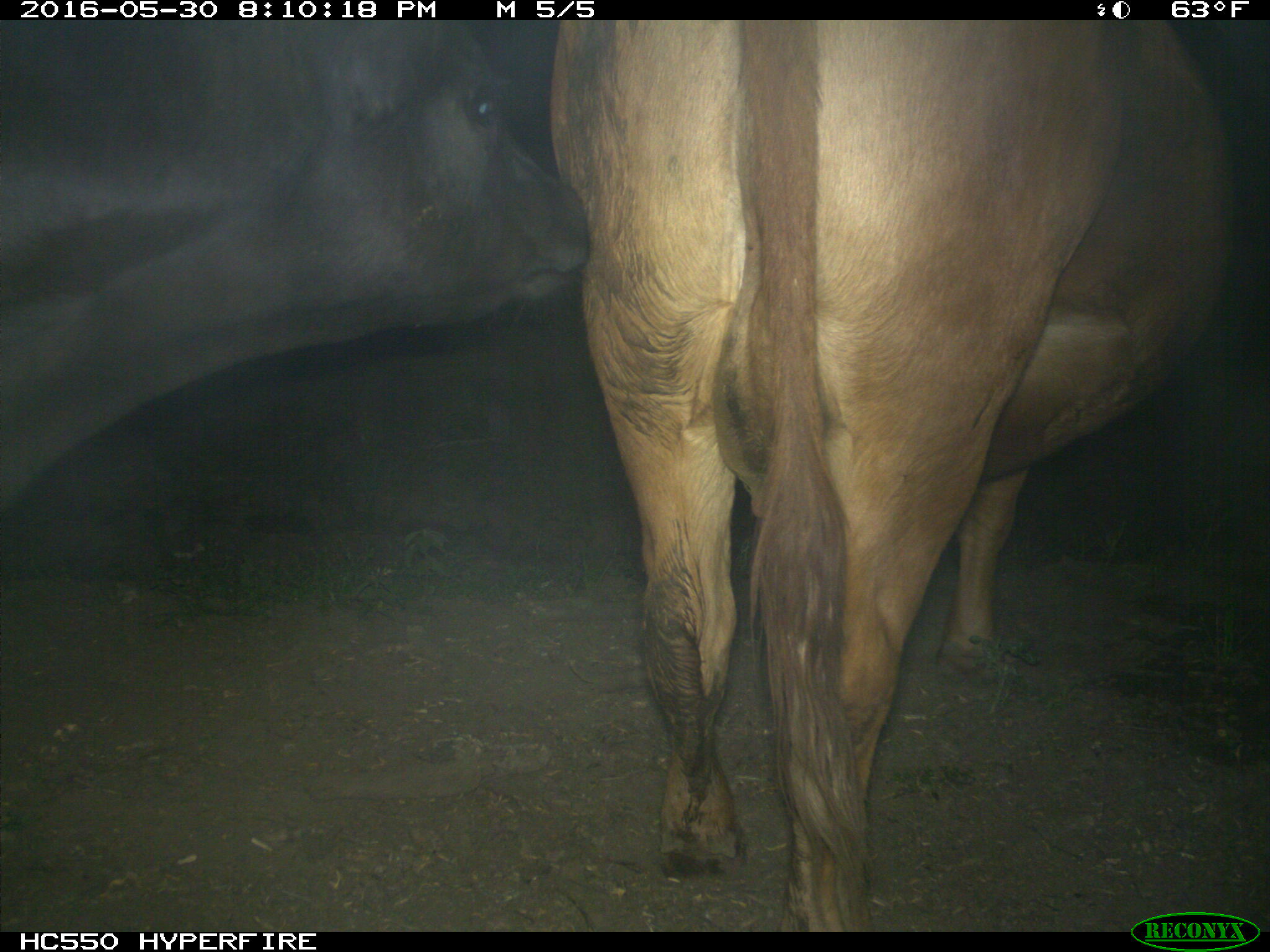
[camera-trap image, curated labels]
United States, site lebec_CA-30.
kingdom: Animalia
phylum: Chordata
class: Mammalia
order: Artiodactyla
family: Bovidae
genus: Bos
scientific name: Bos taurus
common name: domestic cow